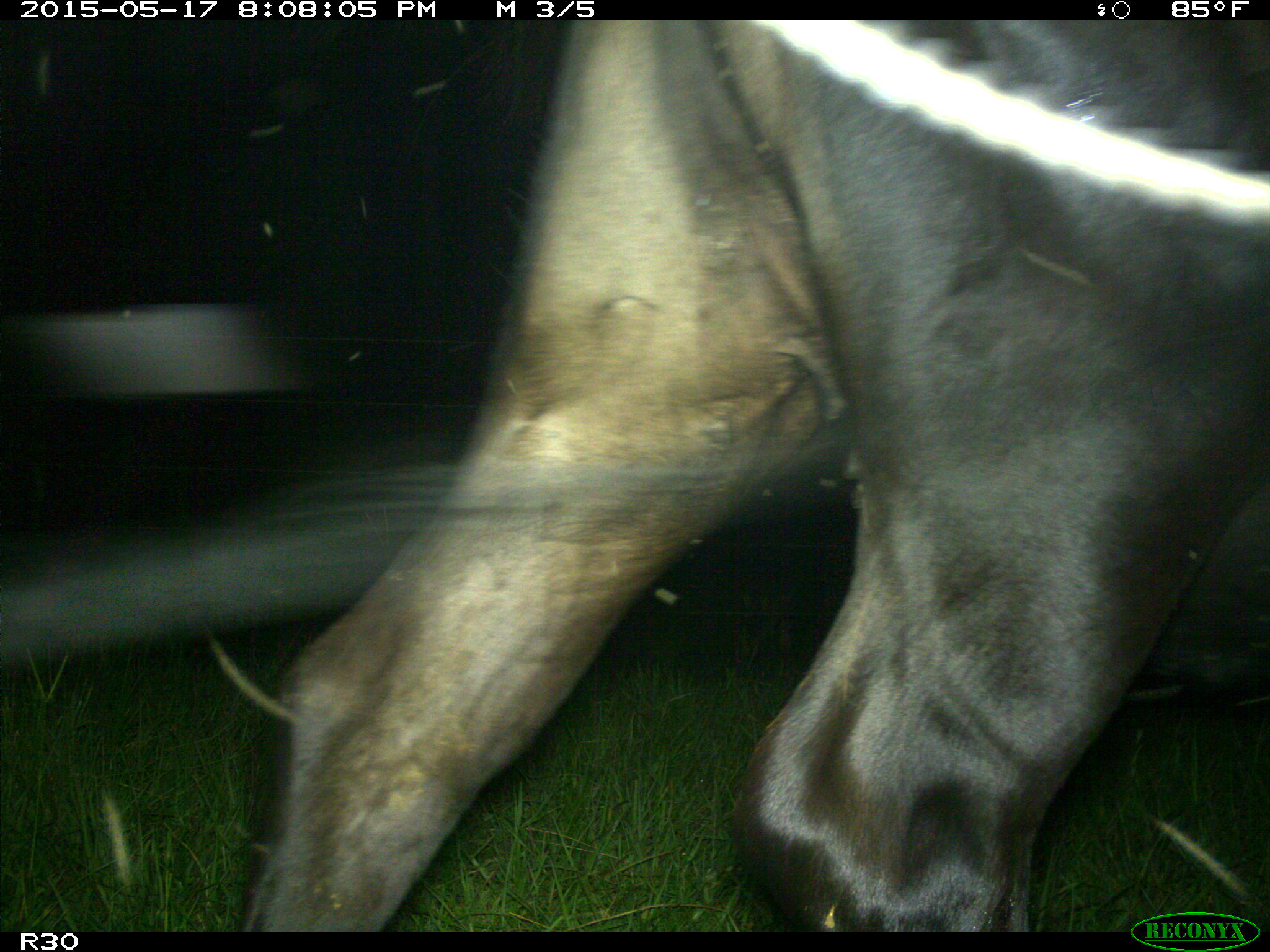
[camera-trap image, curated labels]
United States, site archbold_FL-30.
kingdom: Animalia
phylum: Chordata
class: Mammalia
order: Artiodactyla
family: Bovidae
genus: Bos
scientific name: Bos taurus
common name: domestic cow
Bos taurus (domestic cow).